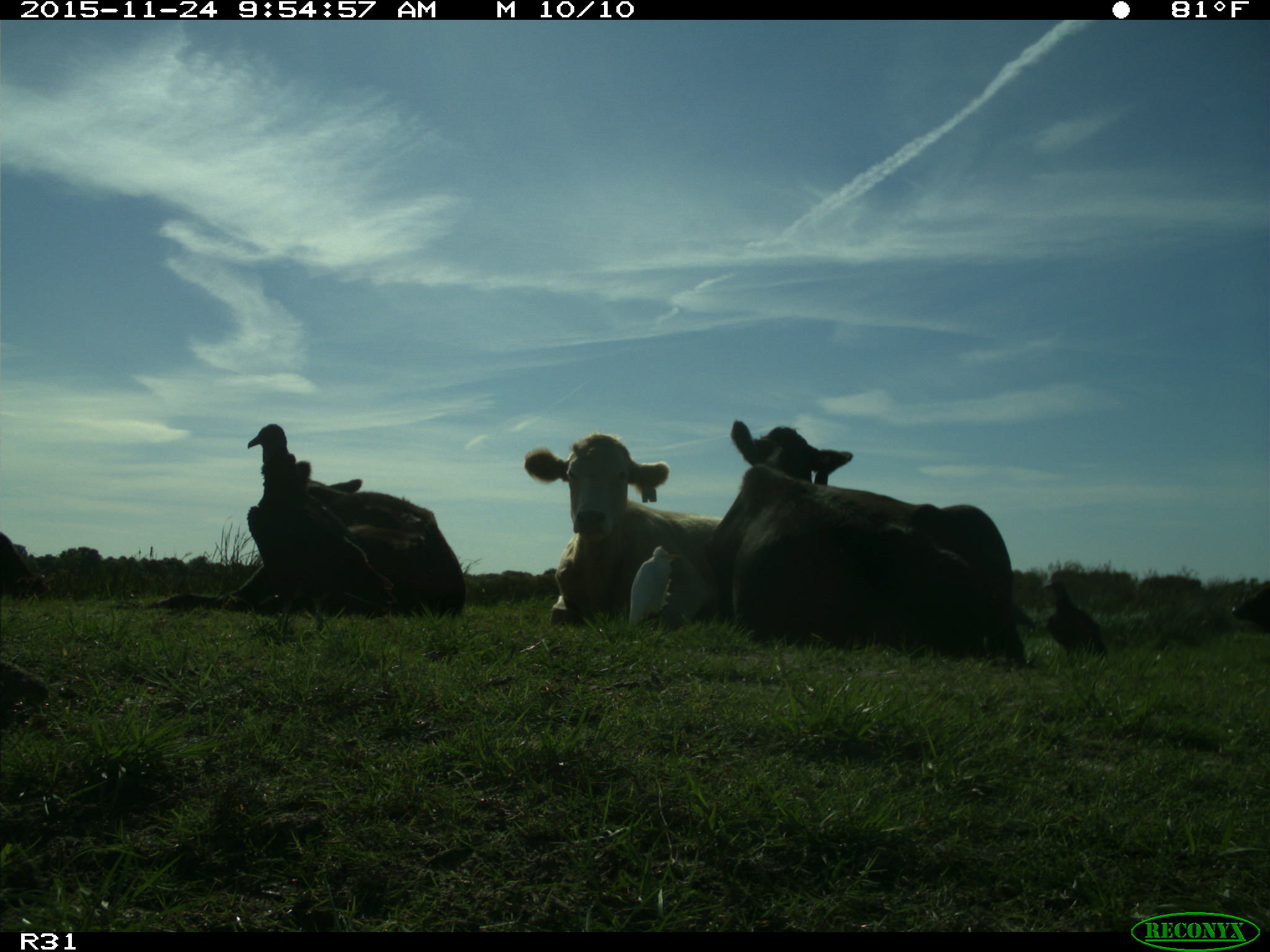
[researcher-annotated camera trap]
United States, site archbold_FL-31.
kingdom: Animalia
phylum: Chordata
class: Mammalia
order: Artiodactyla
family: Bovidae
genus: Bos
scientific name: Bos taurus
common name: domestic cow